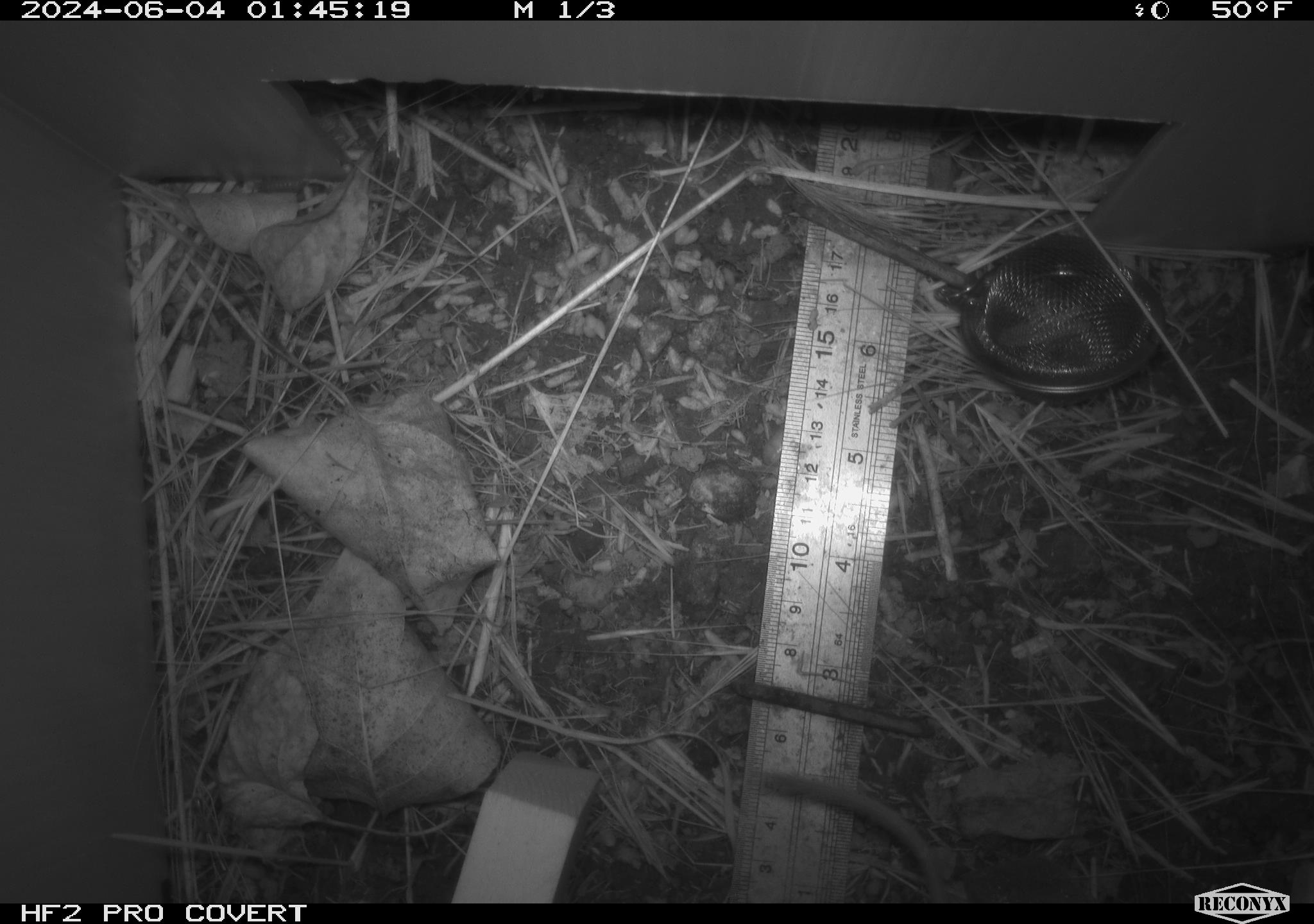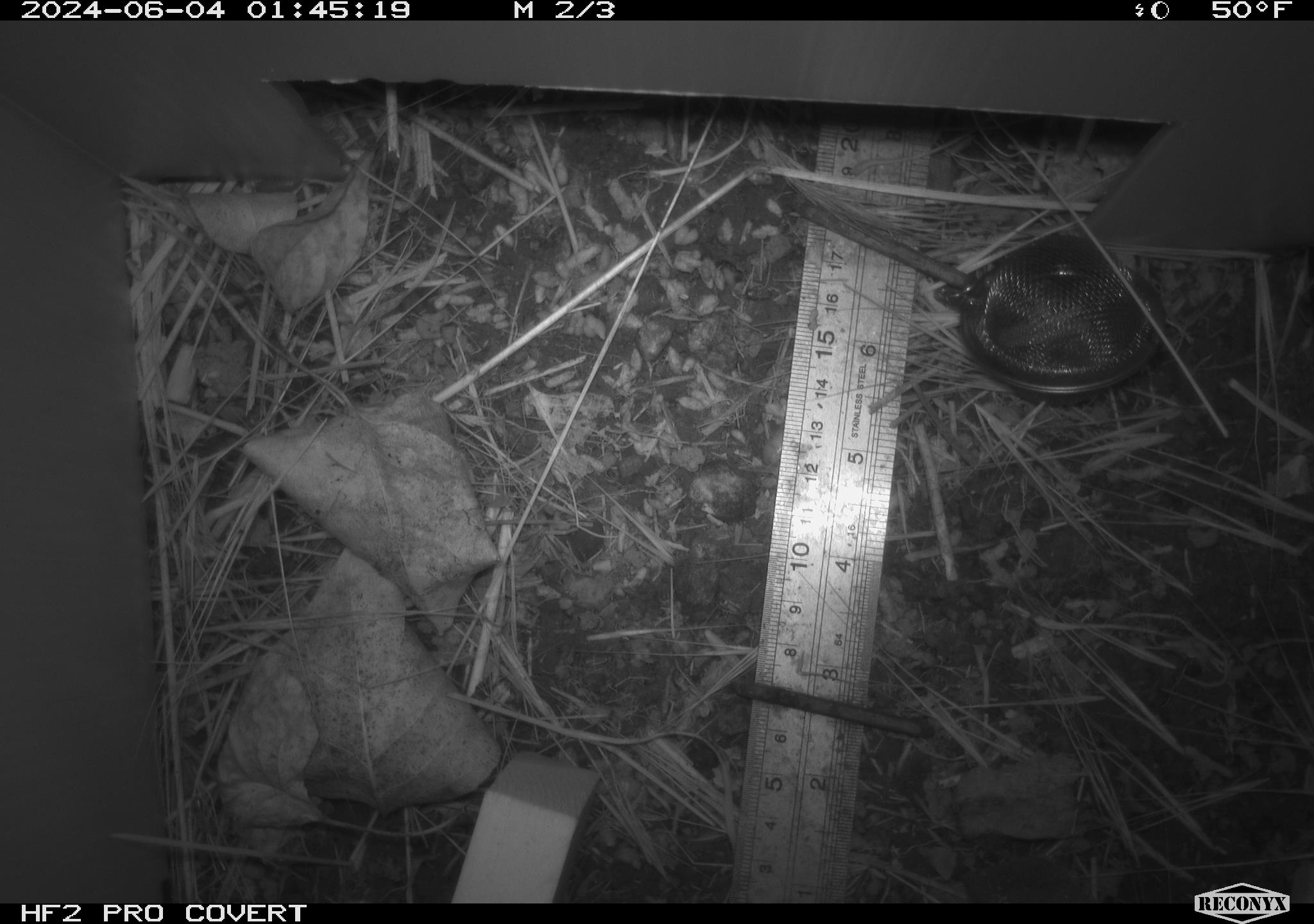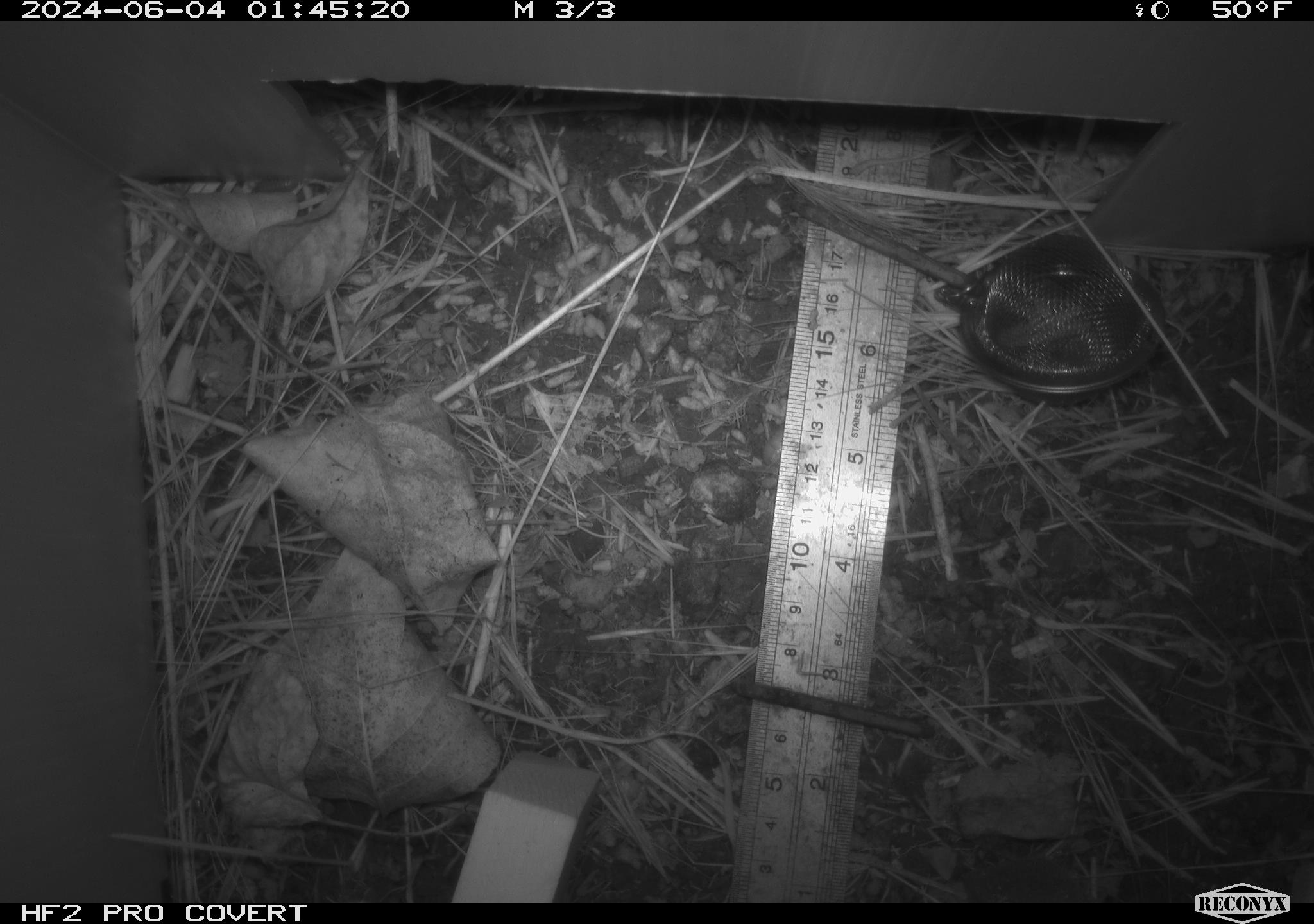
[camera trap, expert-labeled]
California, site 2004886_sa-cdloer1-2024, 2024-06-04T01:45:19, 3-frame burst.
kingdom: Animalia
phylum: Chordata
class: Mammalia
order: Rodentia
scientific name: Rodentia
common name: mouse species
Mouse species (Rodentia).